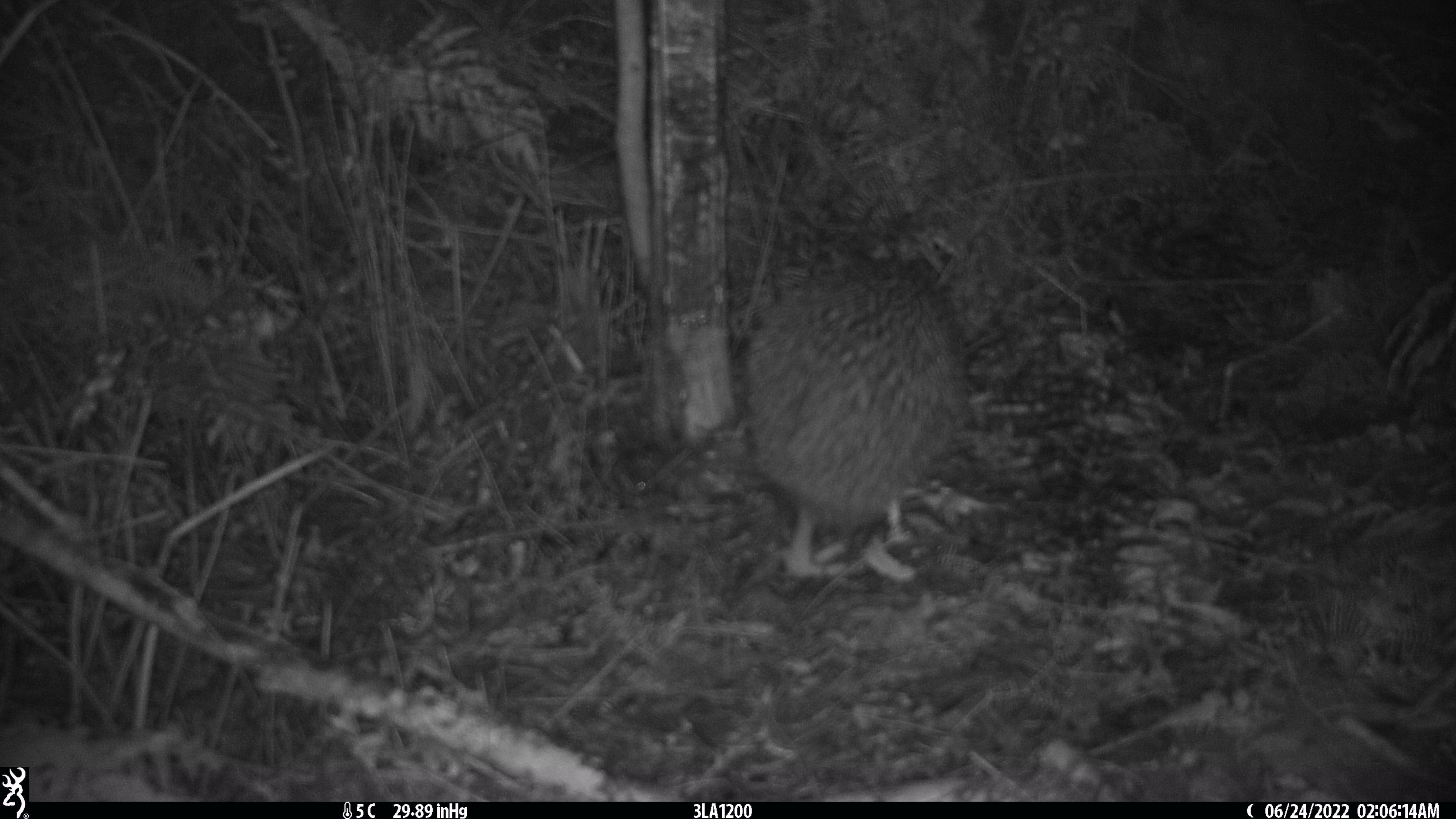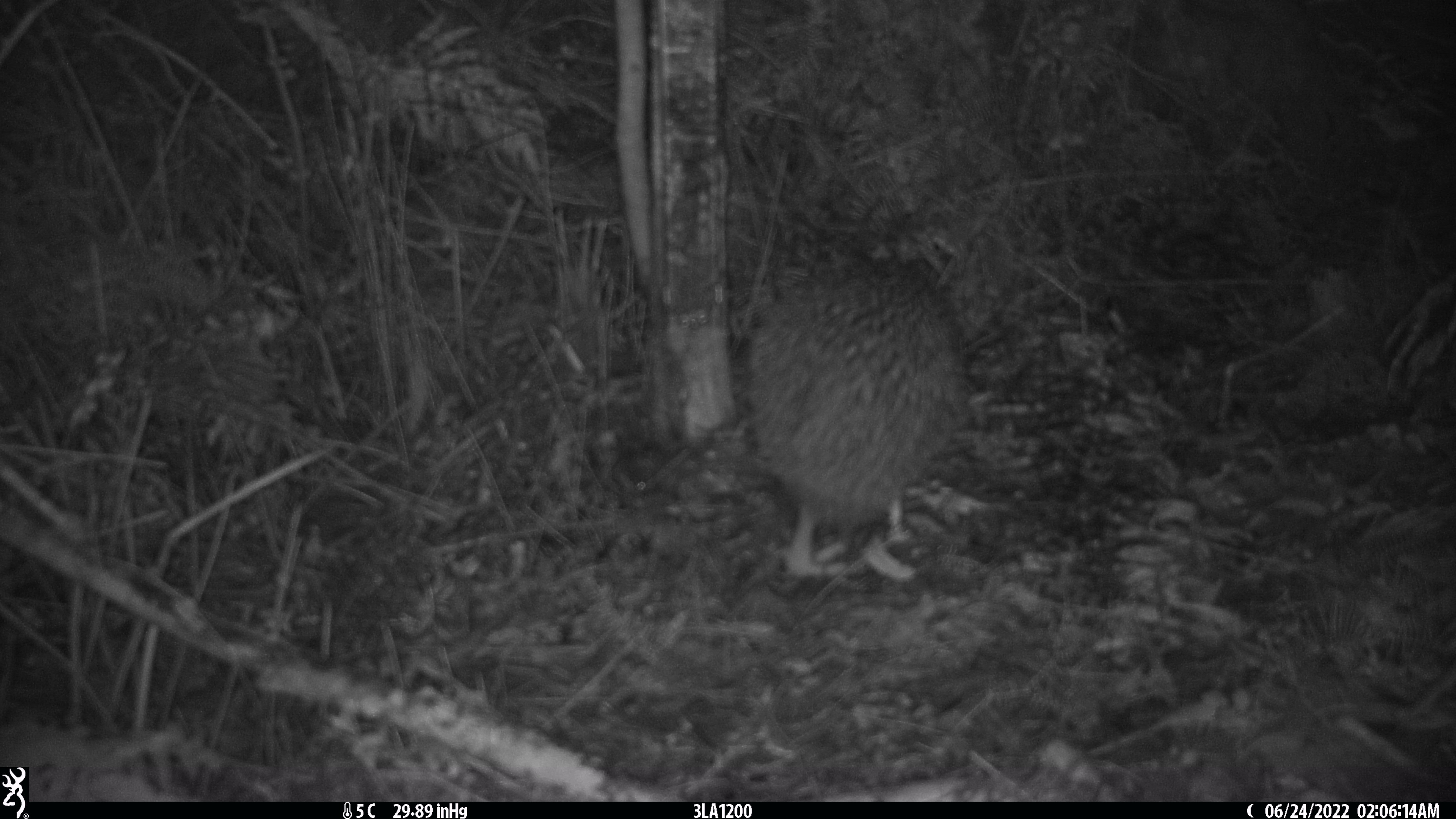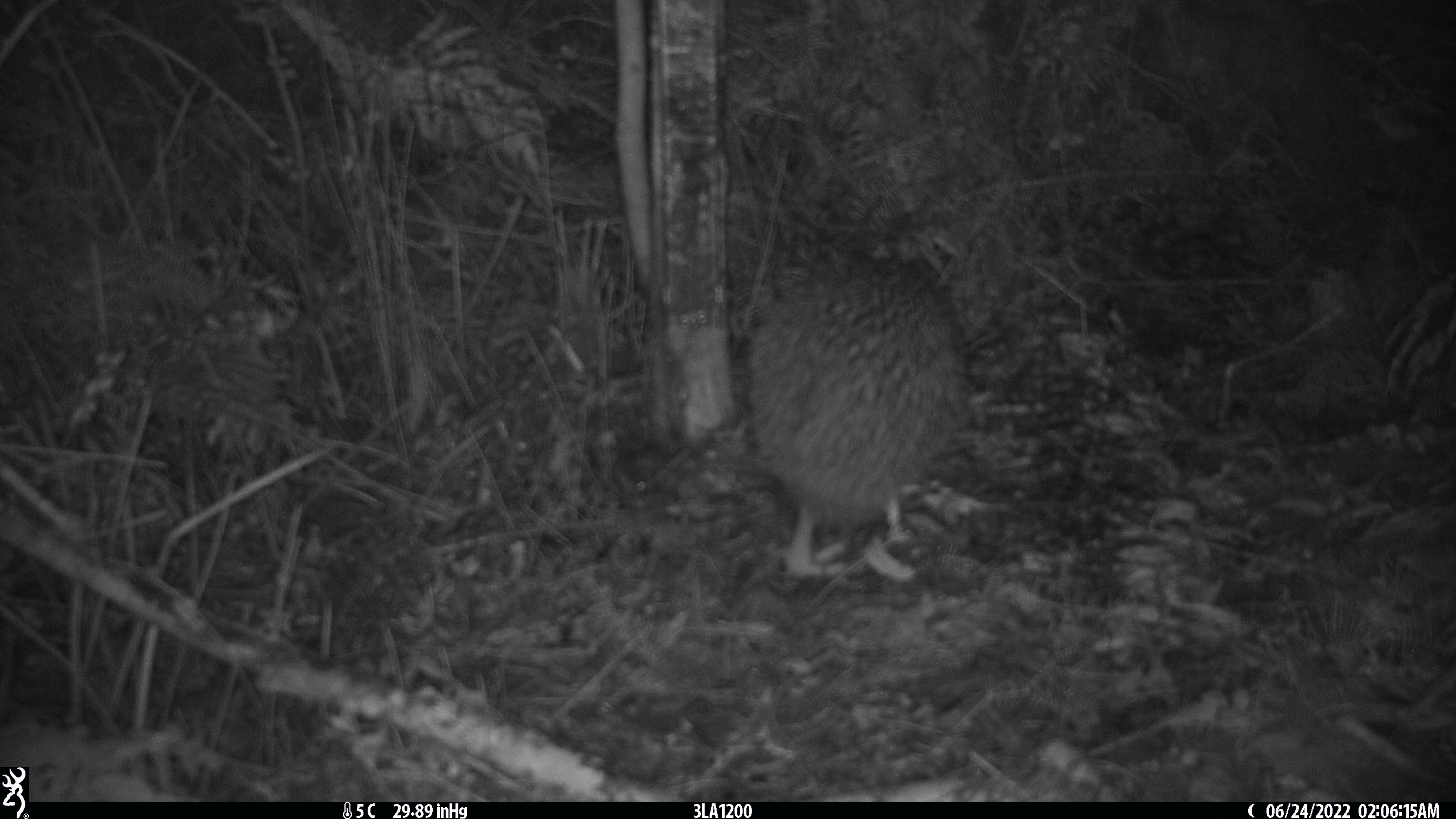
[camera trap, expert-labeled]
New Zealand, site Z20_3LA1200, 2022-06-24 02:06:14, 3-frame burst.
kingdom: Animalia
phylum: Chordata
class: Aves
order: Apterygiformes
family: Apterygidae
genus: Apteryx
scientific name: Apteryx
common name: kiwi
Kiwi (Apteryx).